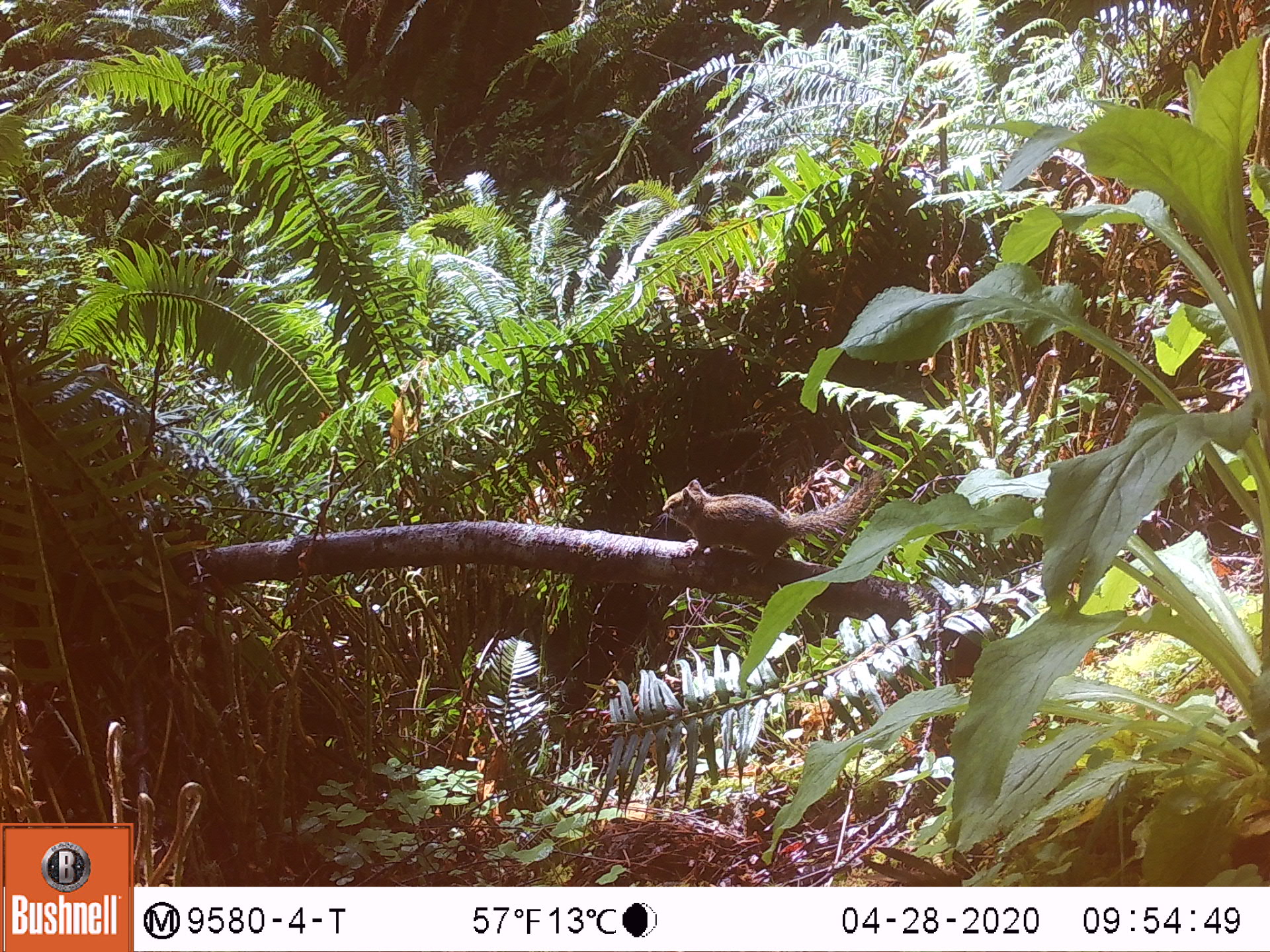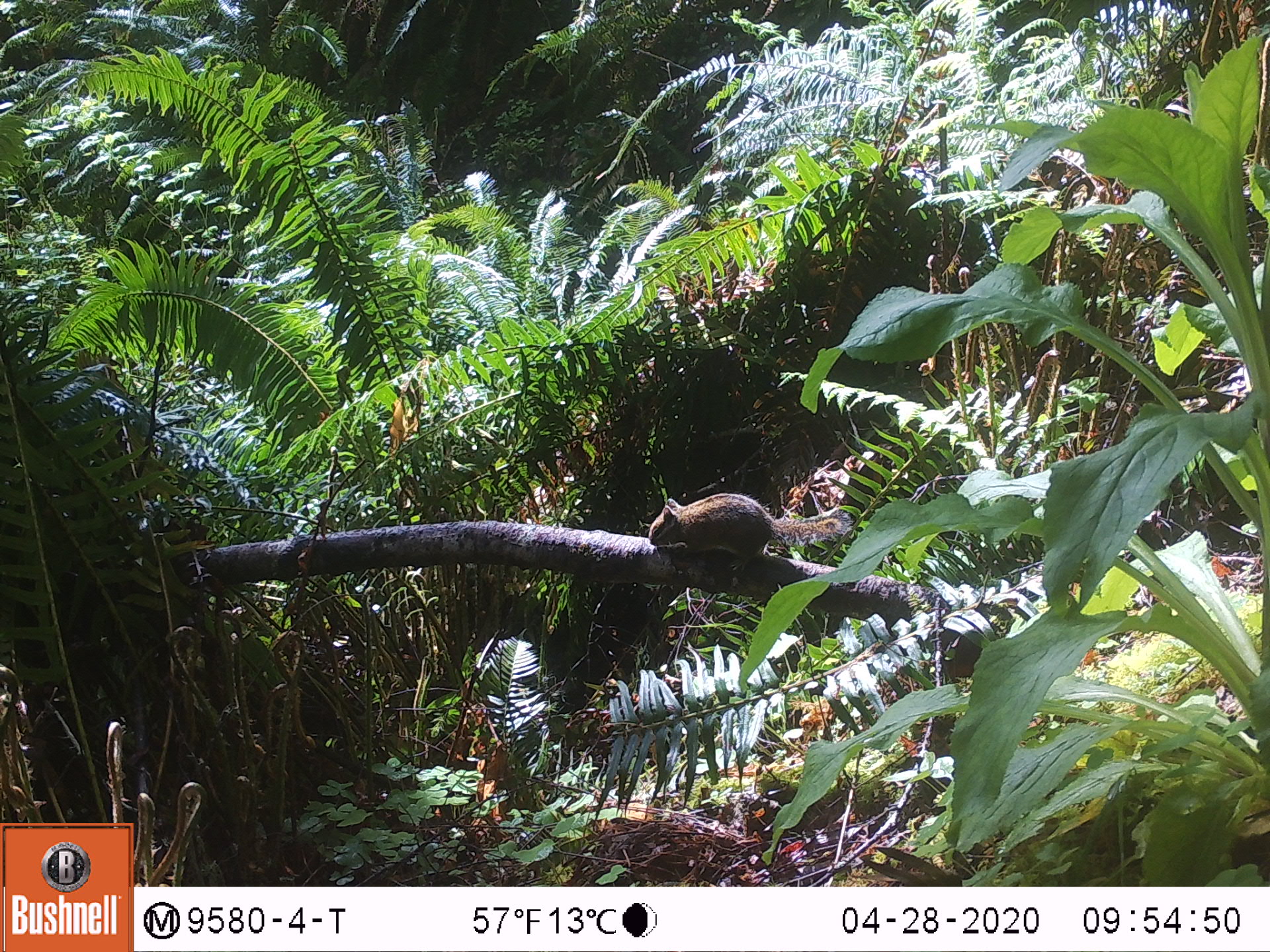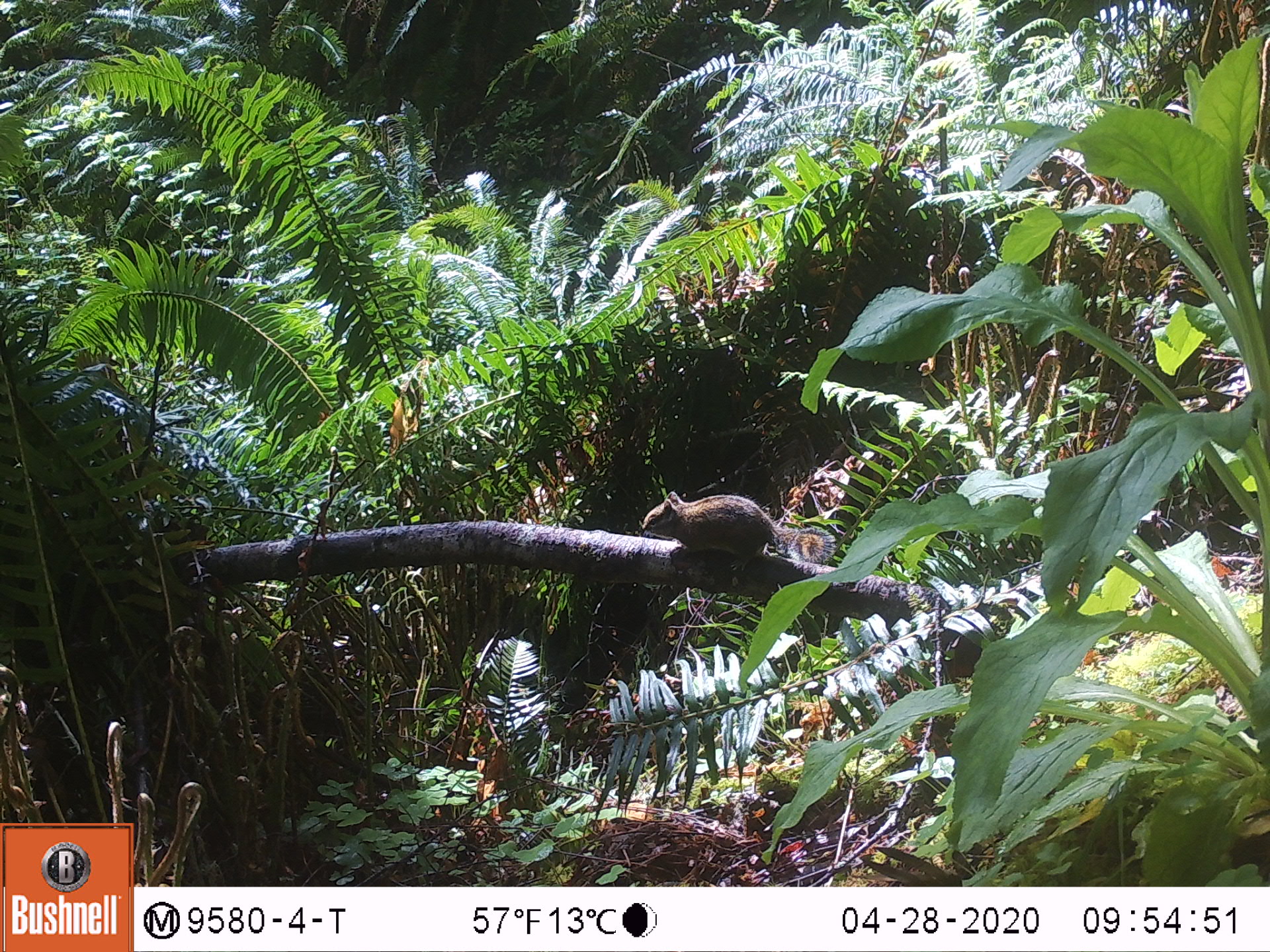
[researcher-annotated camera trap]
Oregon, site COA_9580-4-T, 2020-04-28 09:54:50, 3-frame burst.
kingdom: Animalia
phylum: Chordata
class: Mammalia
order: Rodentia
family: Sciuridae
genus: Neotamias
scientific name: Neotamias townsendii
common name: townsend's chipmunk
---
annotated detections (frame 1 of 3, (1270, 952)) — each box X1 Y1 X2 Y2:
townsend's chipmunk: 647 464 893 578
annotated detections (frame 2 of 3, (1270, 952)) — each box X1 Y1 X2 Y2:
townsend's chipmunk: 640 484 856 574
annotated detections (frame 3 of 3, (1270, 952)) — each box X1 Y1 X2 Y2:
townsend's chipmunk: 632 483 838 576